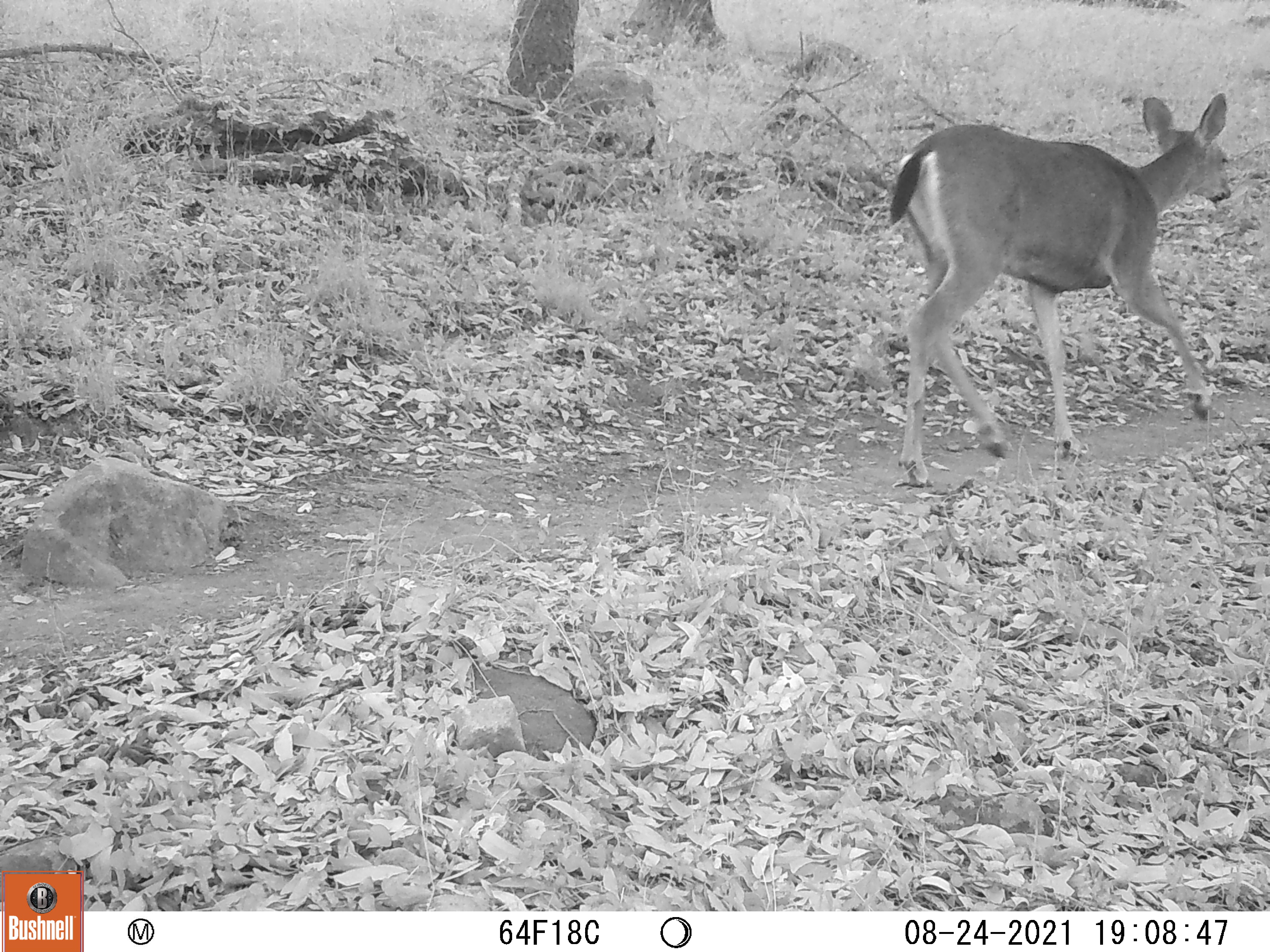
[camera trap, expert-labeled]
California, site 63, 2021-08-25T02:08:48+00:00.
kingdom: Animalia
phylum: Chordata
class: Mammalia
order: Artiodactyla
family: Cervidae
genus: Odocoileus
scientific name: Odocoileus hemionus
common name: mule deer